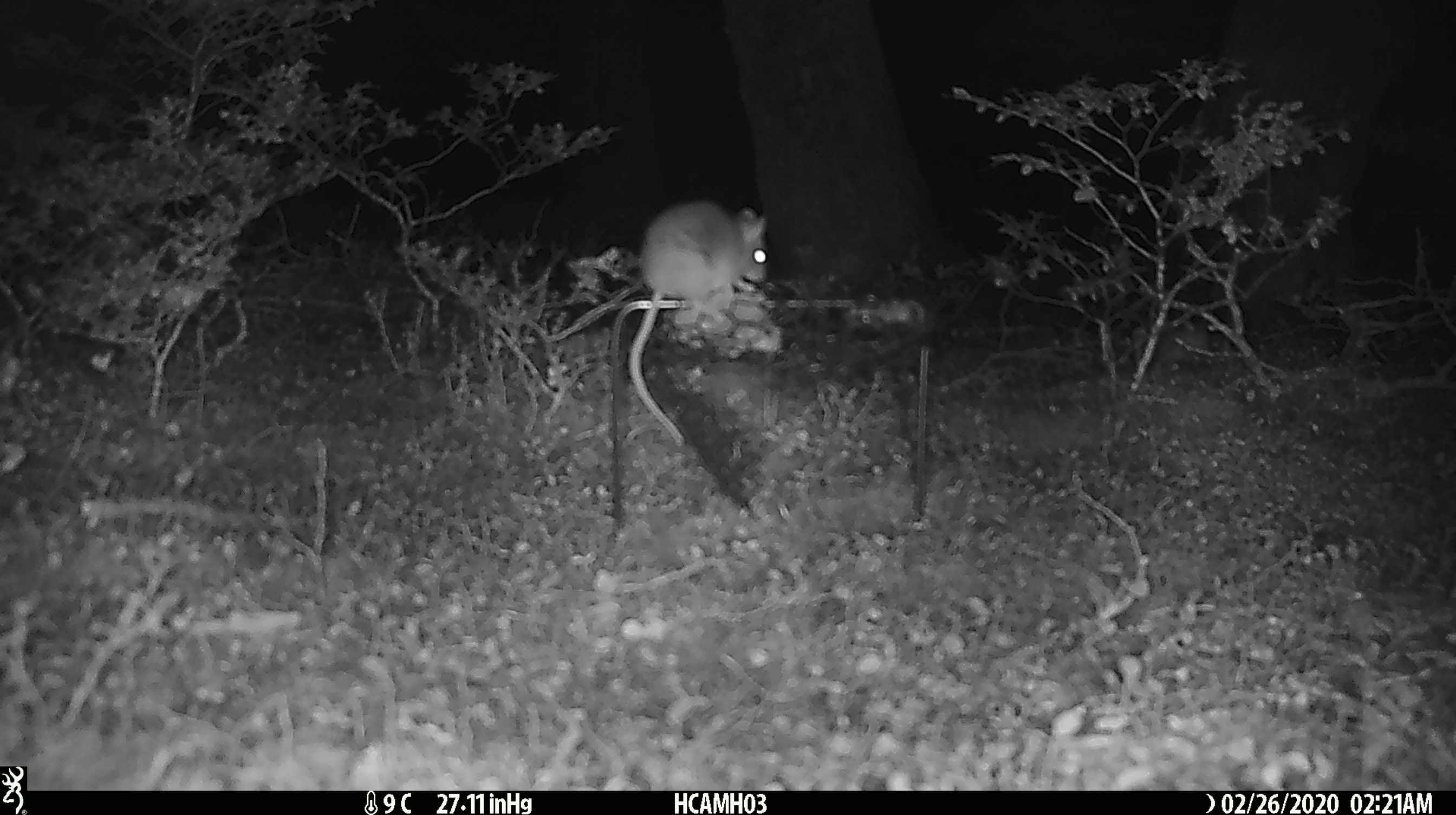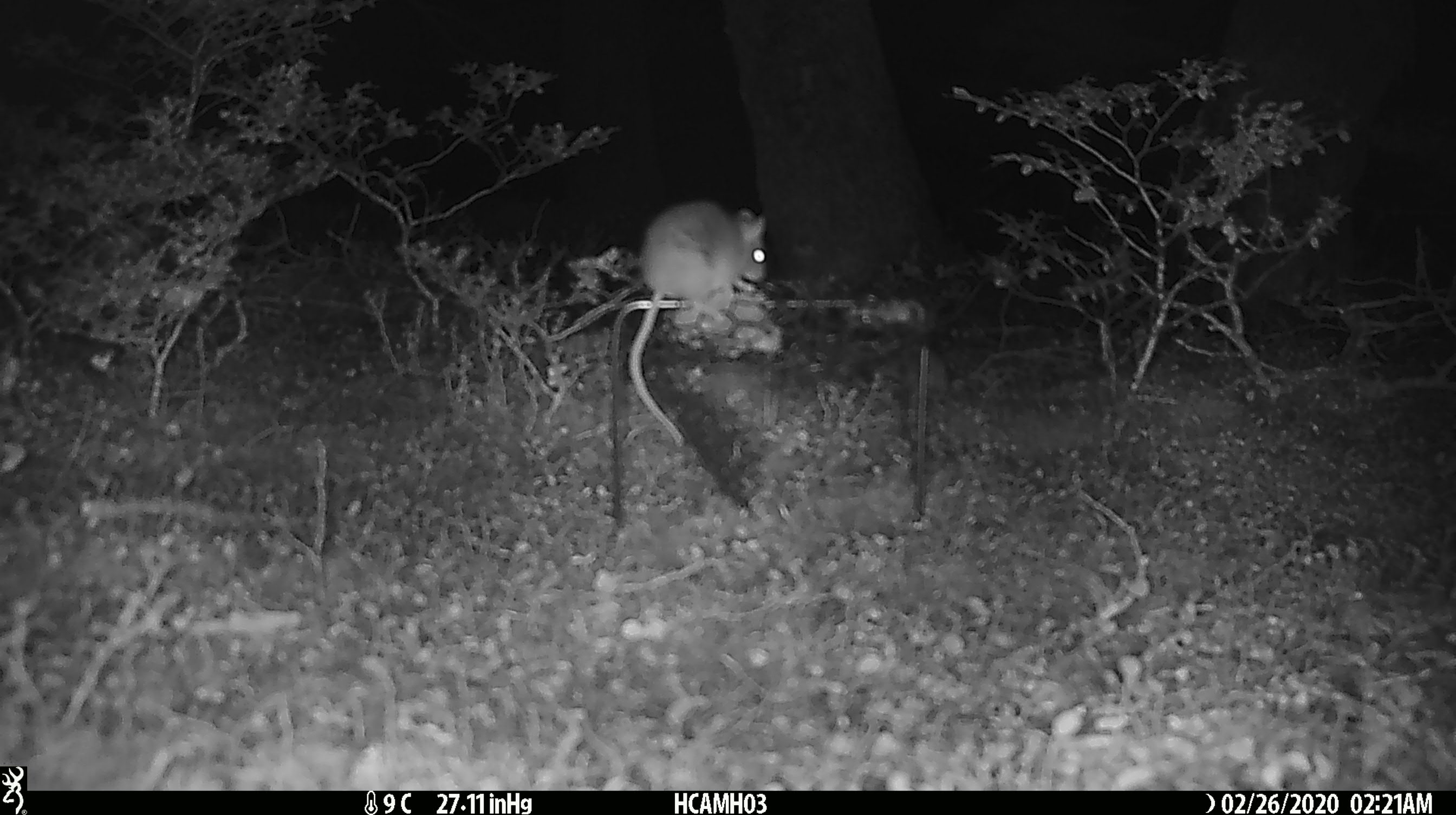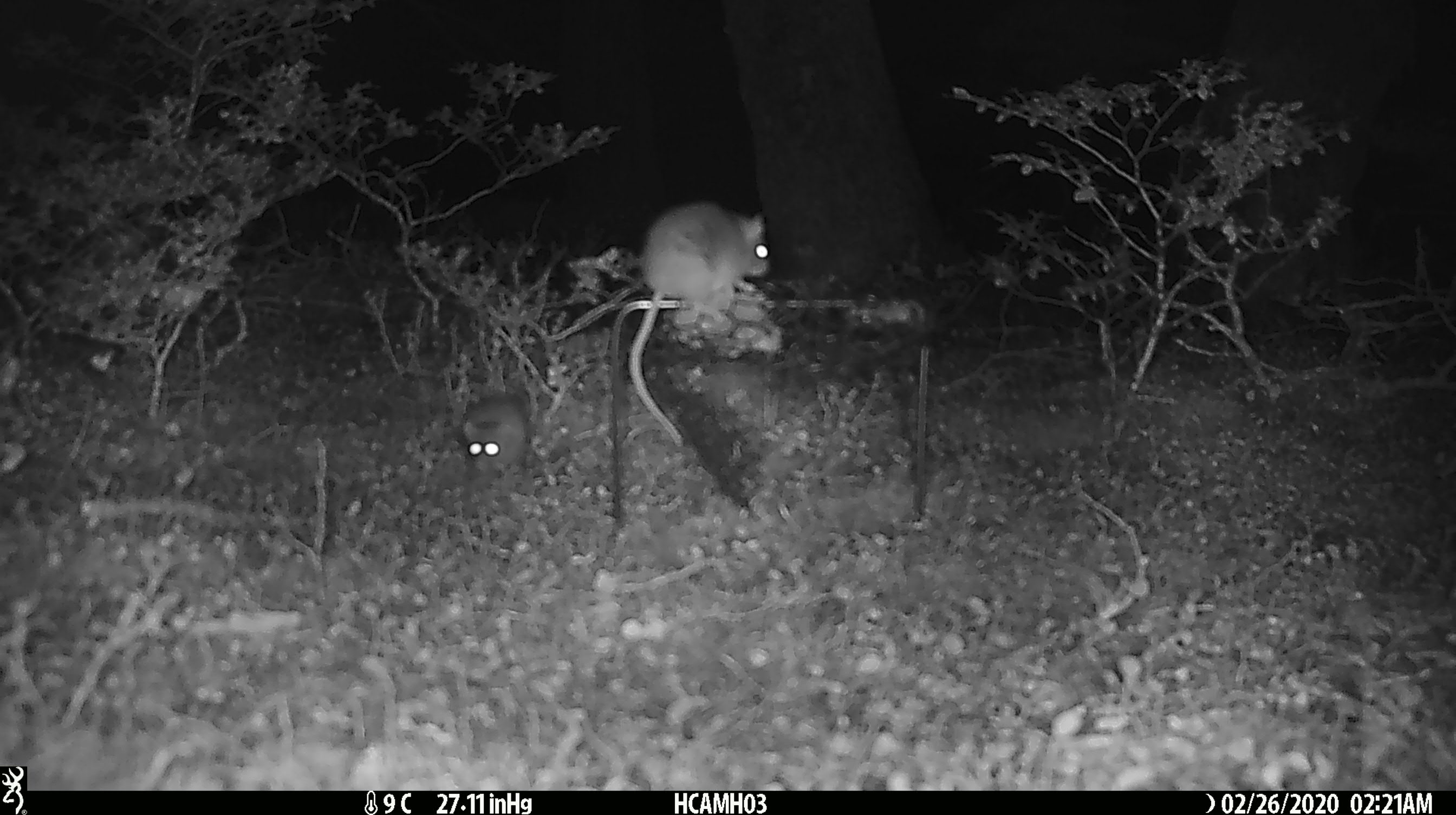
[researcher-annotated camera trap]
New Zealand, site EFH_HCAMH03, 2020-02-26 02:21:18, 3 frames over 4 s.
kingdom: Animalia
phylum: Chordata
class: Mammalia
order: Rodentia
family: Muridae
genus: Mus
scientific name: Mus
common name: mouse